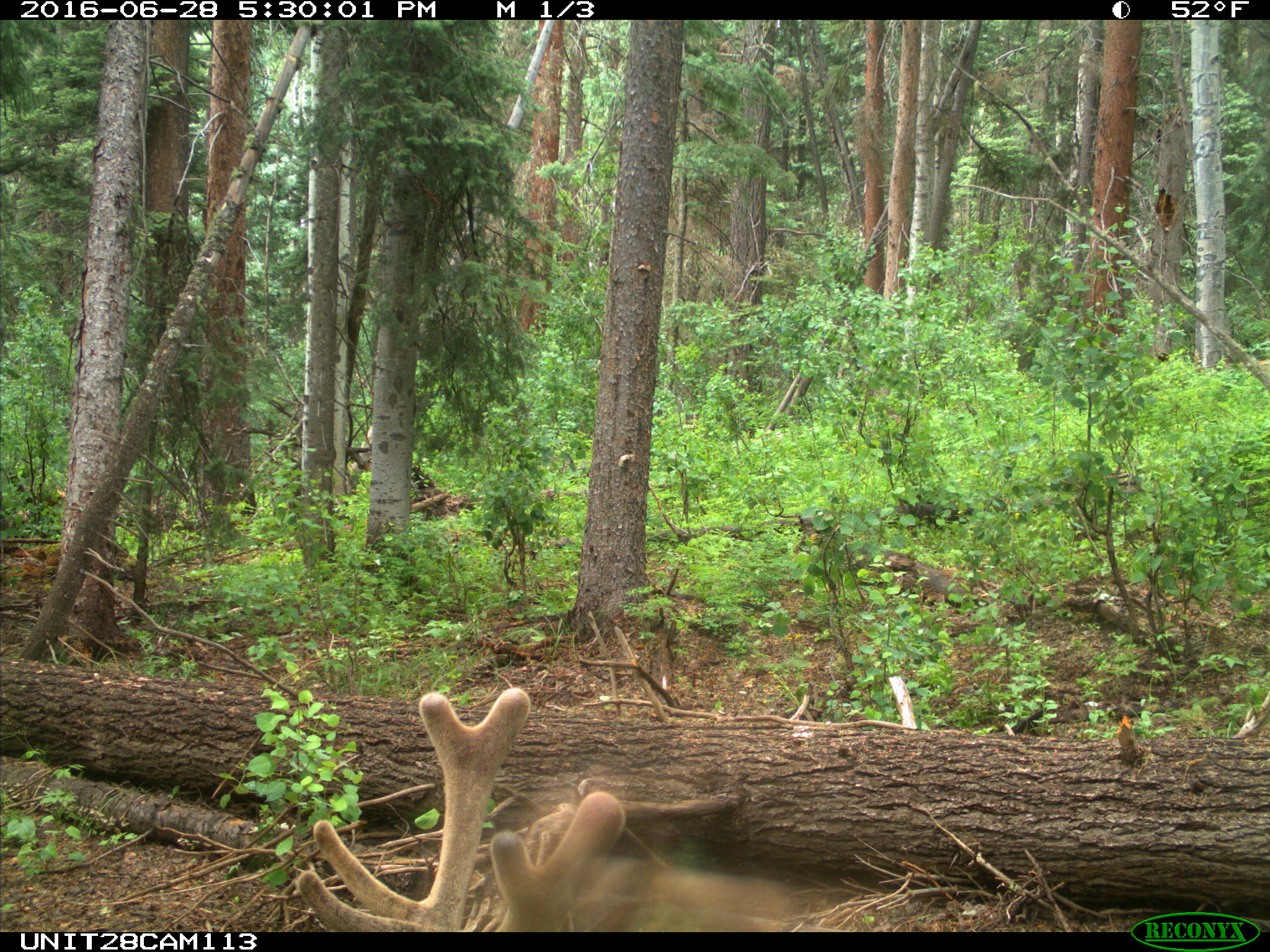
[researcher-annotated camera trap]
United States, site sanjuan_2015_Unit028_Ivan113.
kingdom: Animalia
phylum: Chordata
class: Mammalia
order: Artiodactyla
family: Cervidae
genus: Cervus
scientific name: Cervus elaphus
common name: red deer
Cervus elaphus (red deer).